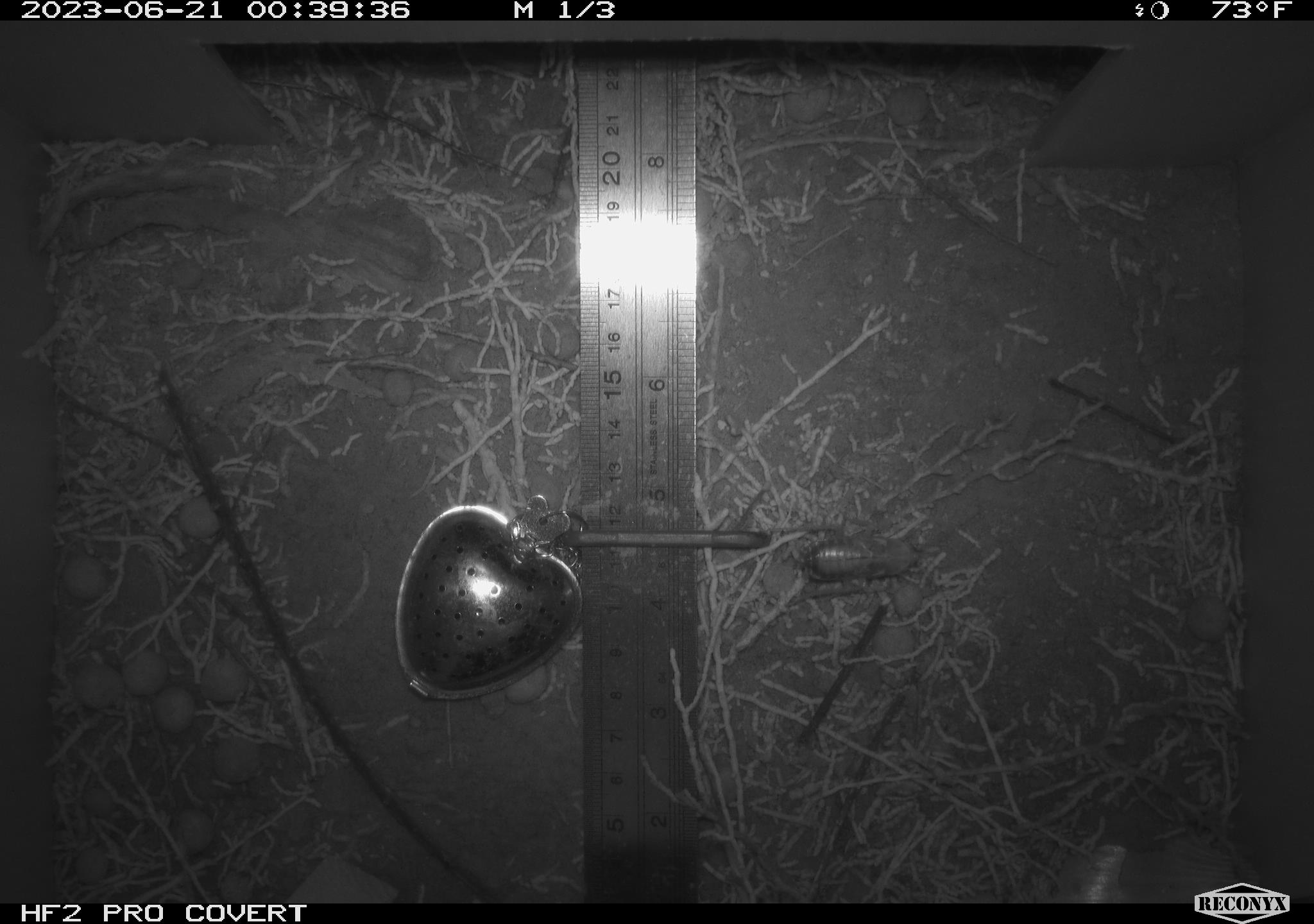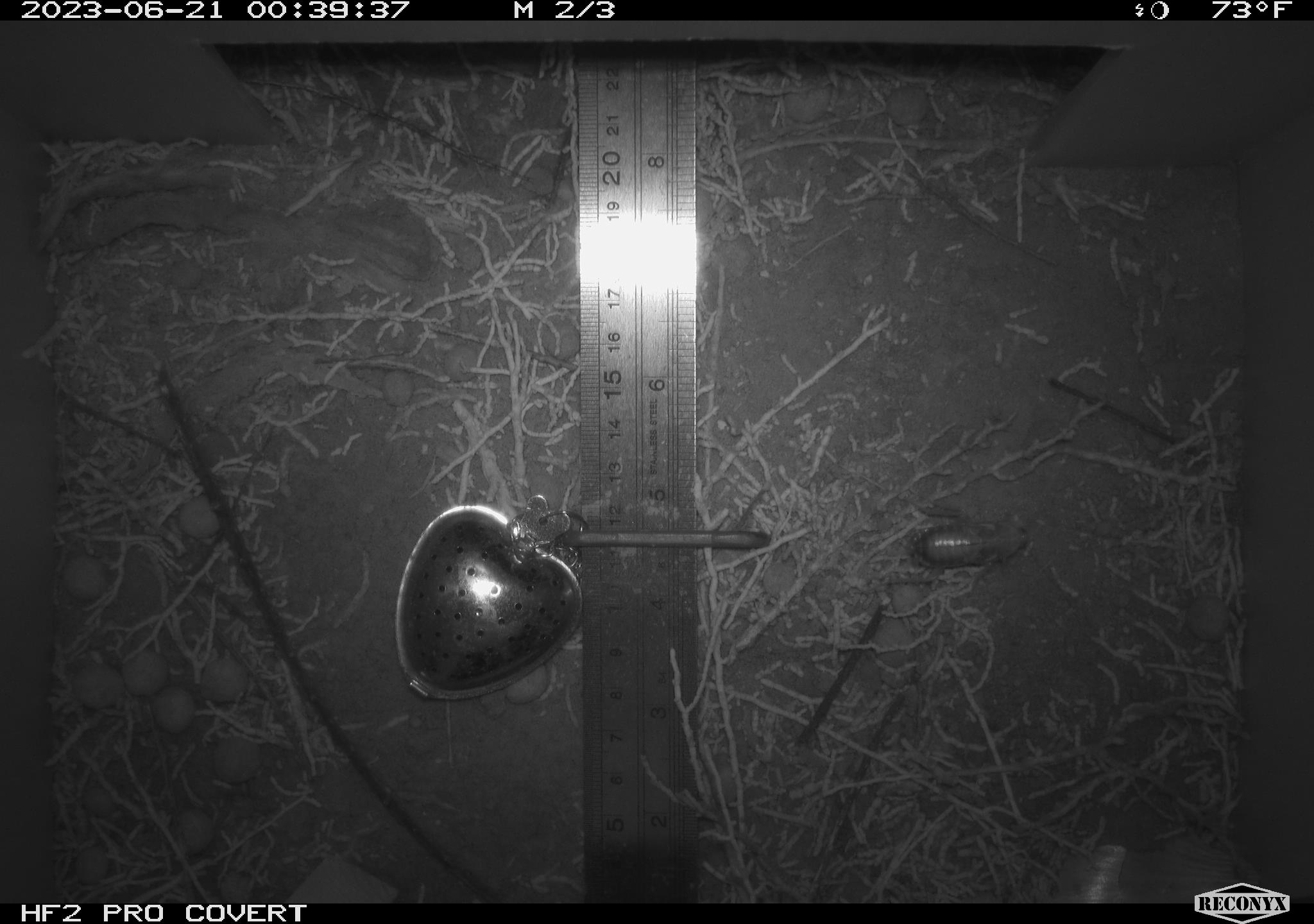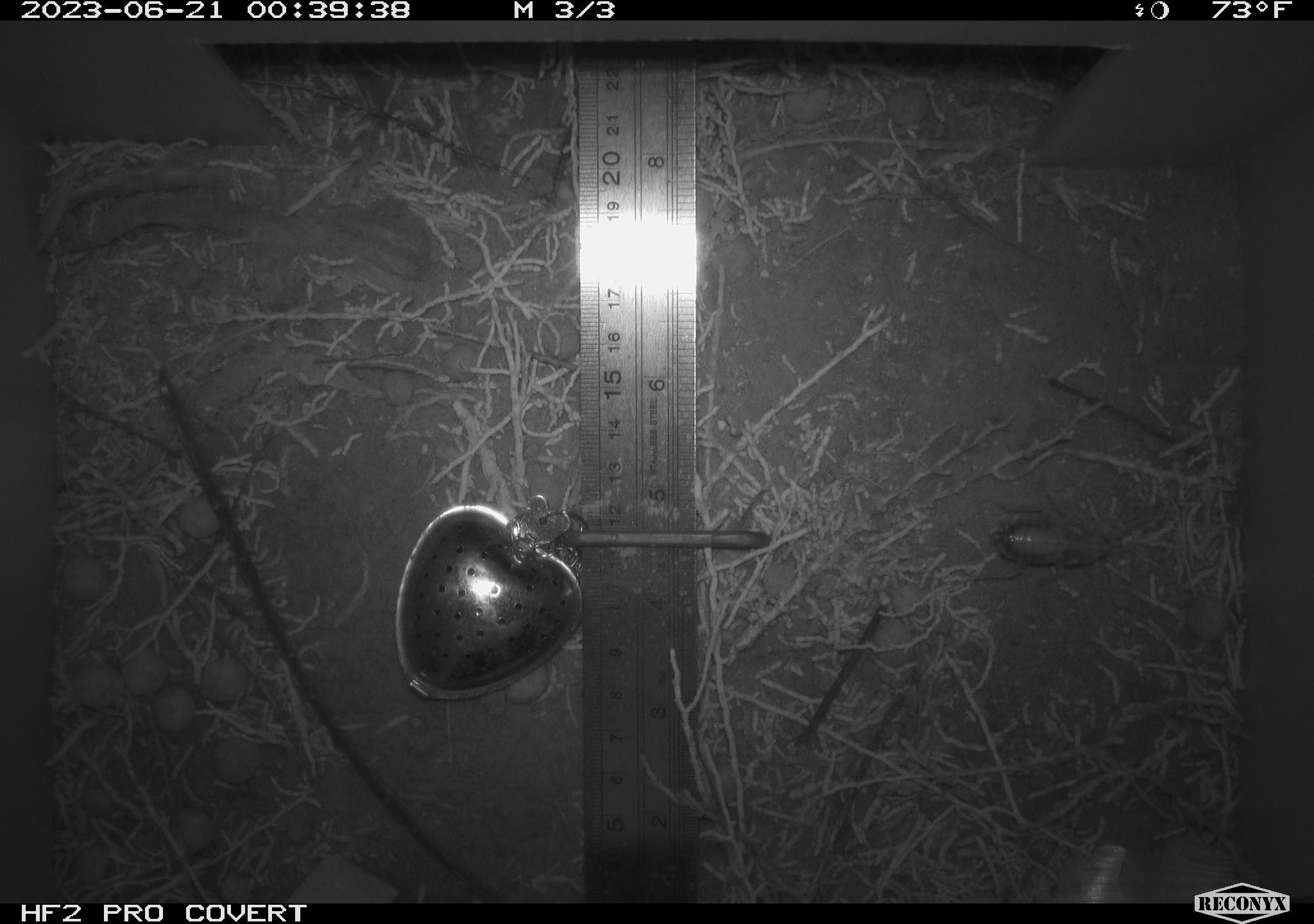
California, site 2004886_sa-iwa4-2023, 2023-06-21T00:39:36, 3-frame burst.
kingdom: Animalia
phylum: Arthropoda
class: Insecta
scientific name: Insecta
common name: insect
Insect (Insecta).